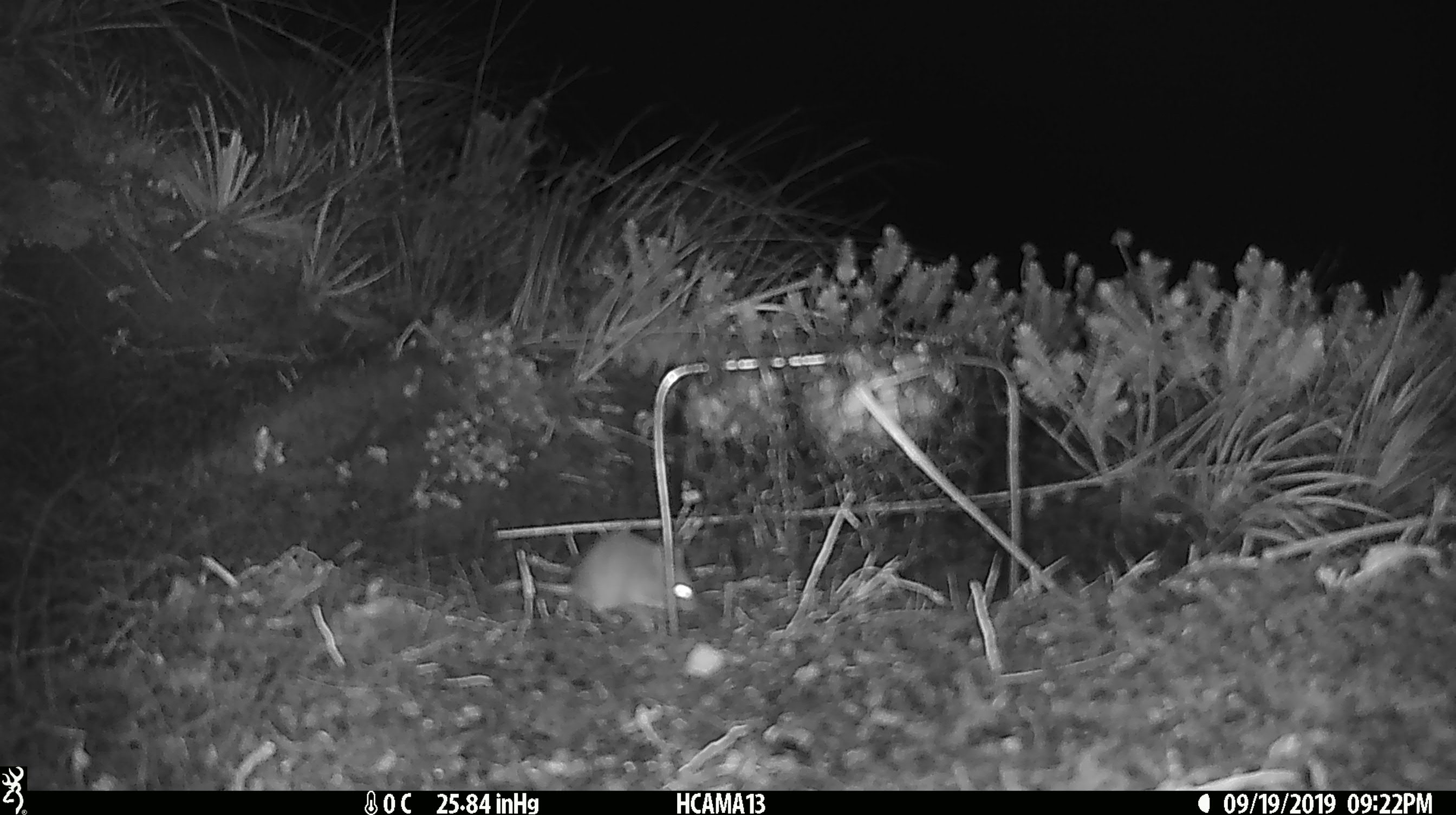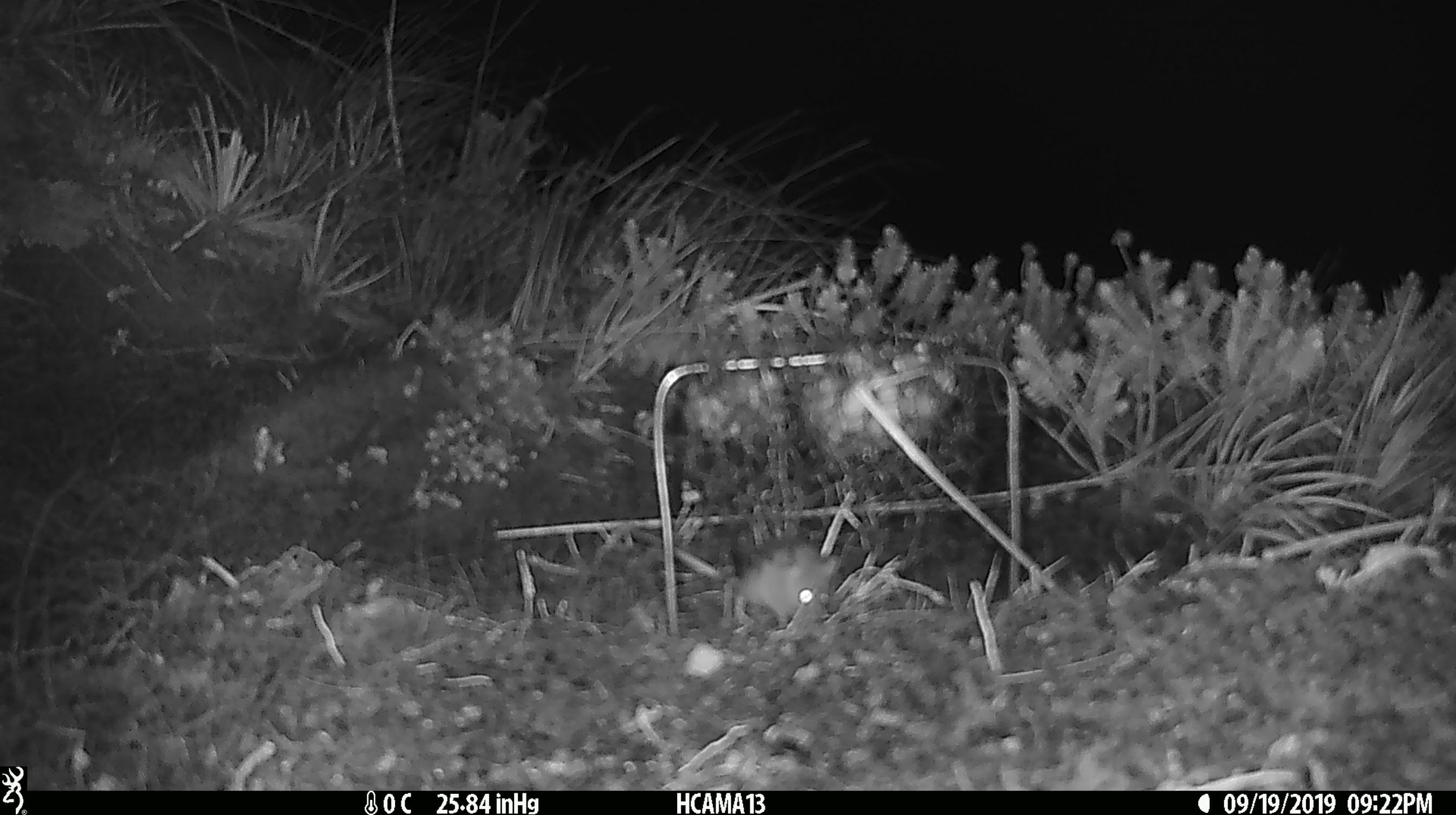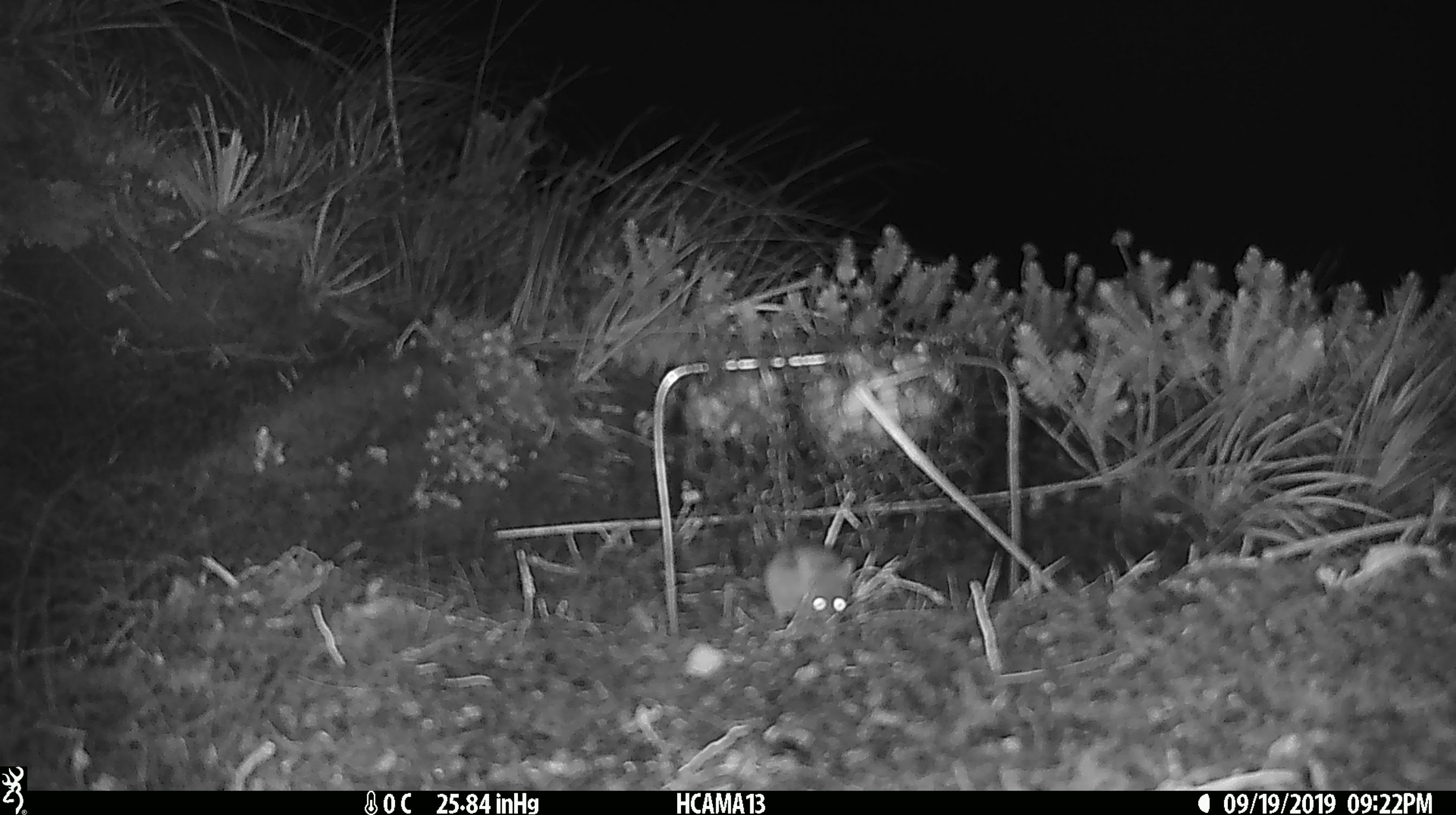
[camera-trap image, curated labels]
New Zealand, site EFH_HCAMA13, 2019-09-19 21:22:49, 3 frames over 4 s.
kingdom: Animalia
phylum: Chordata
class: Mammalia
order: Rodentia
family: Muridae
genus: Mus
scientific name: Mus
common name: mouse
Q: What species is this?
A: Mouse (Mus).